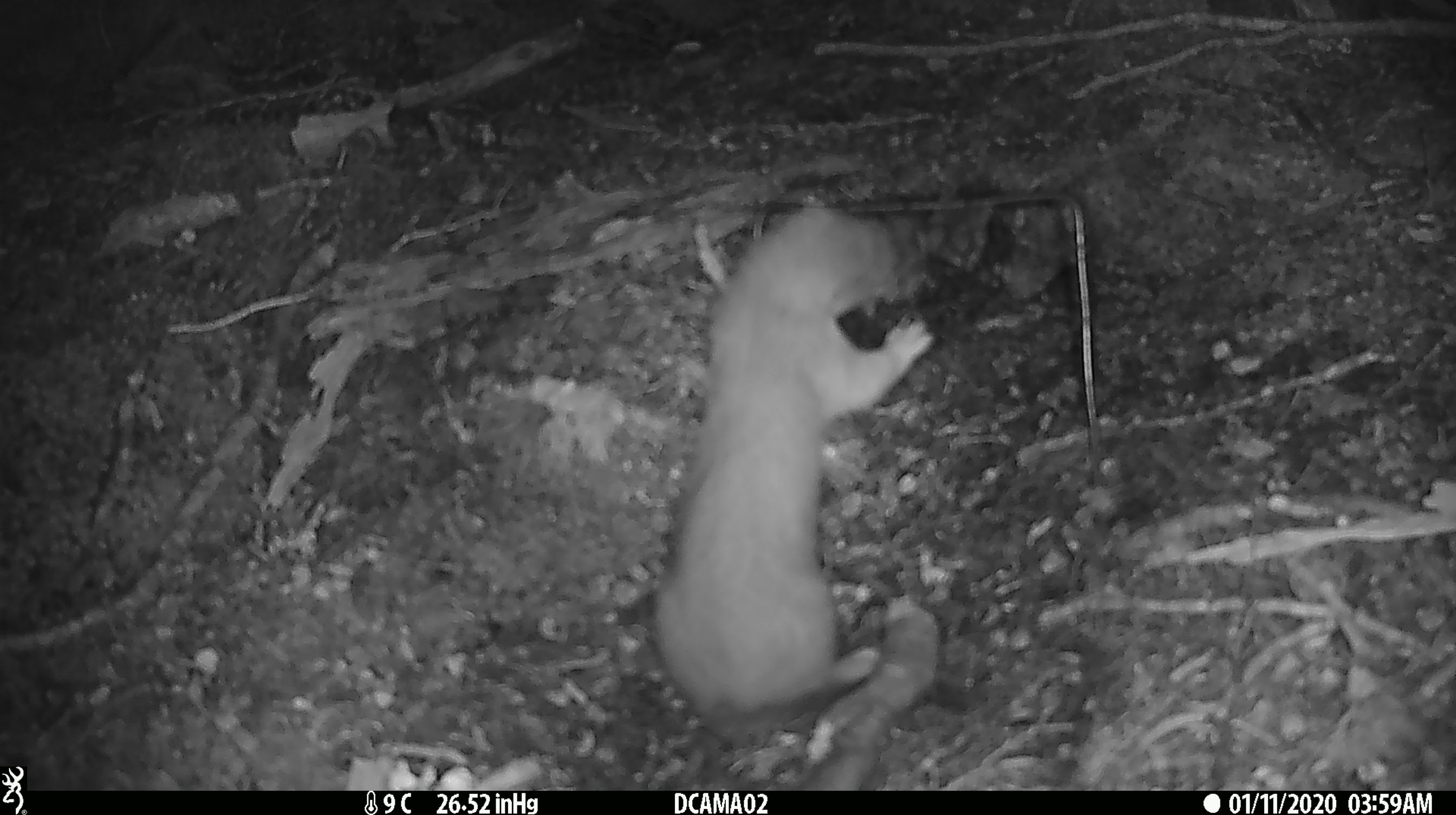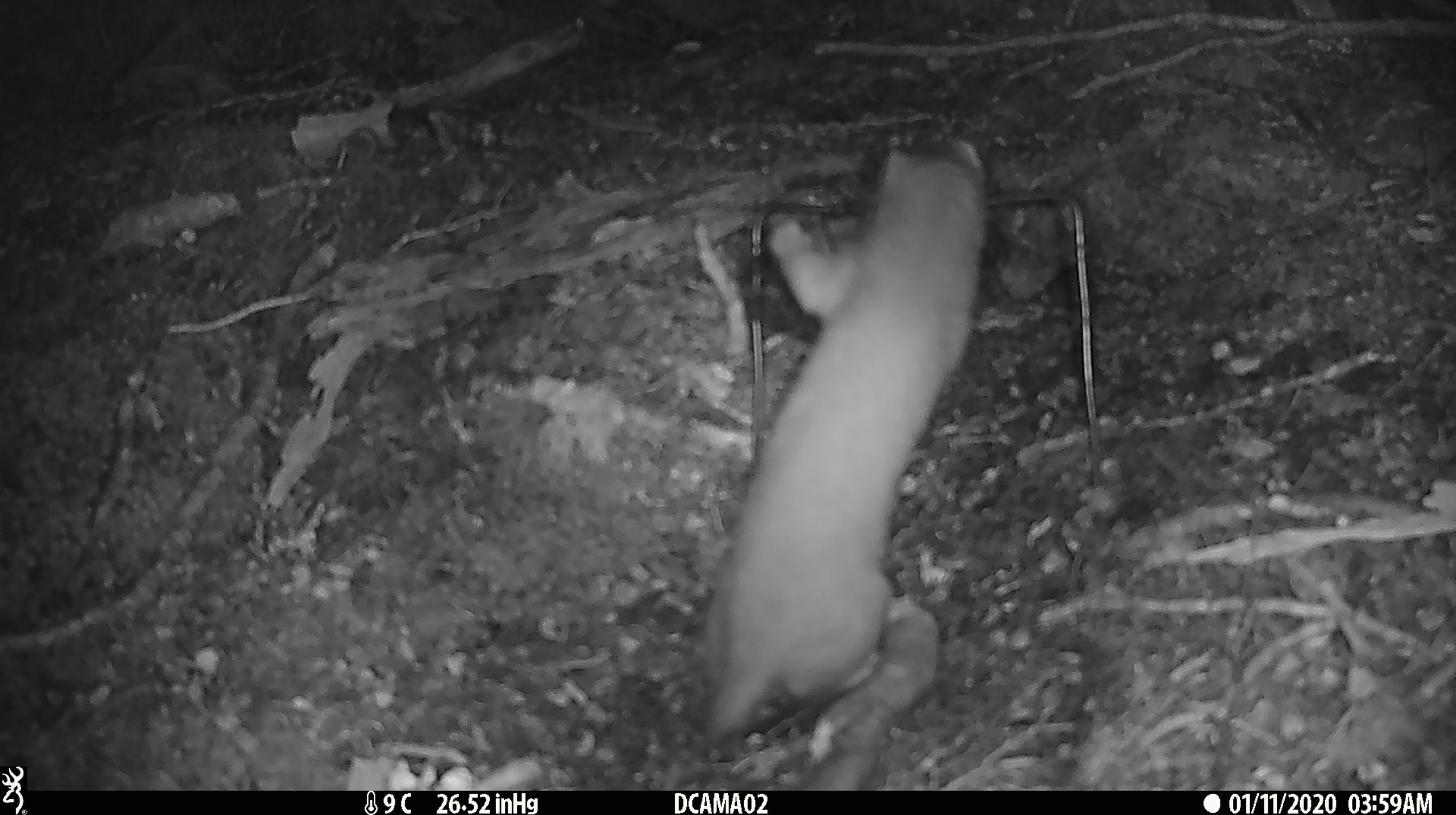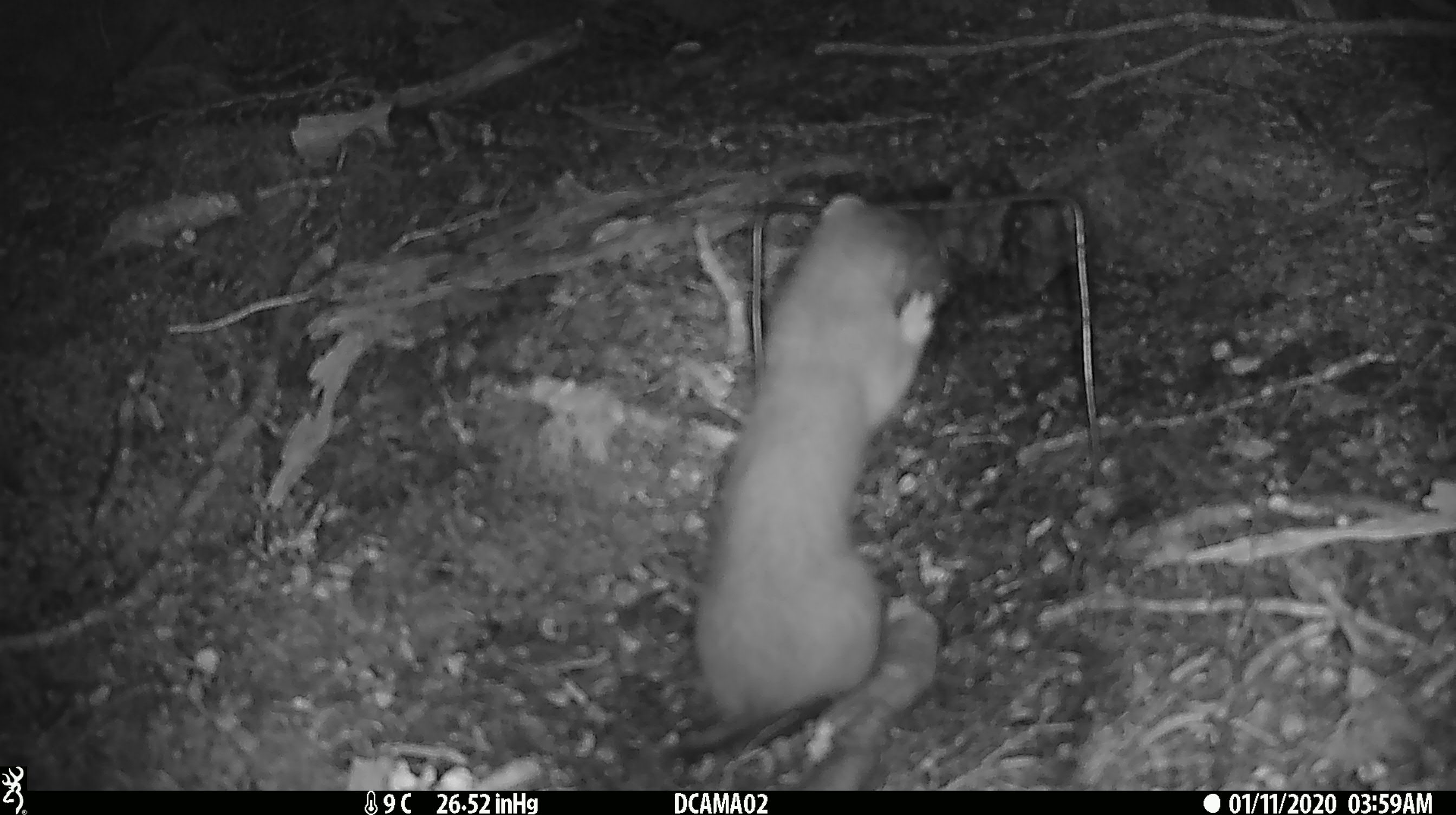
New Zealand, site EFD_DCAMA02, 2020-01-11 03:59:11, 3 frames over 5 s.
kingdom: Animalia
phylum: Chordata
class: Mammalia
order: Carnivora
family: Mustelidae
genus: Mustela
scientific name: Mustela erminea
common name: stoat